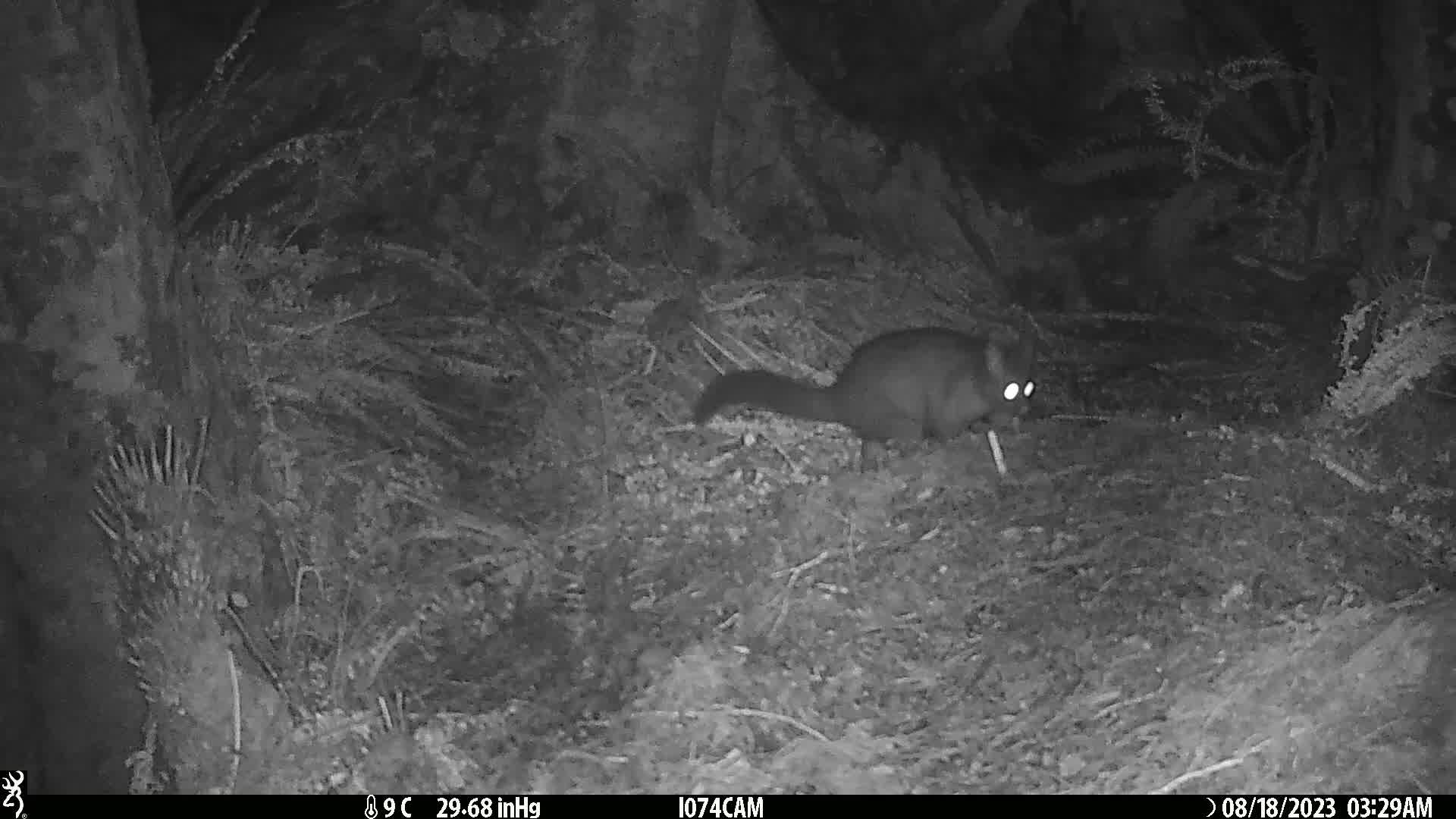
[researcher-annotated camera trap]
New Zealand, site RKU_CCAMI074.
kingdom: Animalia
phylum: Chordata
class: Mammalia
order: Diprotodontia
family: Phalangeridae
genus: Trichosurus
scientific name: Trichosurus vulpecula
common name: common brushtail possum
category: possum